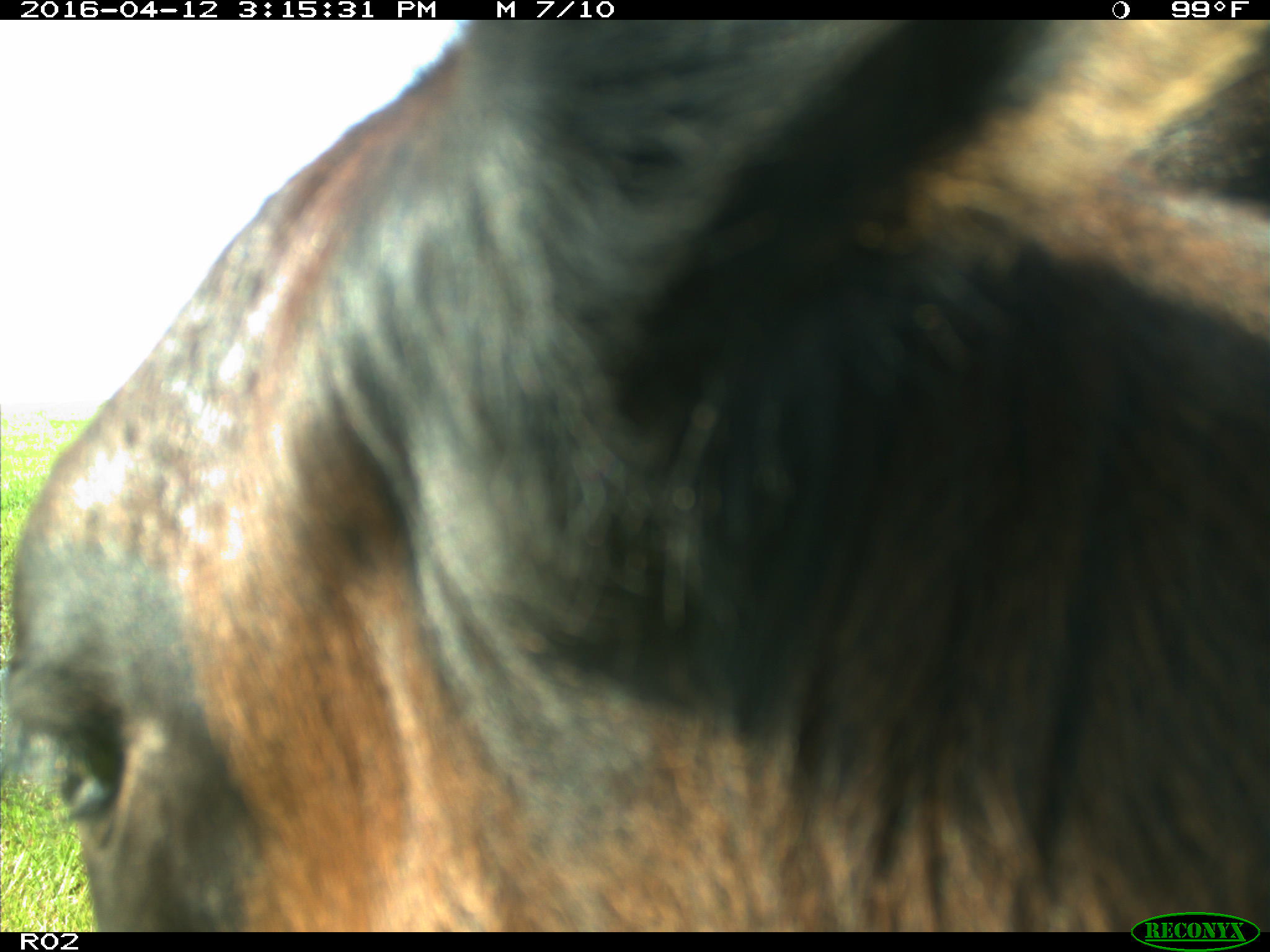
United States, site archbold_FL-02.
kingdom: Animalia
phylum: Chordata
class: Mammalia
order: Artiodactyla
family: Bovidae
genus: Bos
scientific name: Bos taurus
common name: domestic cow